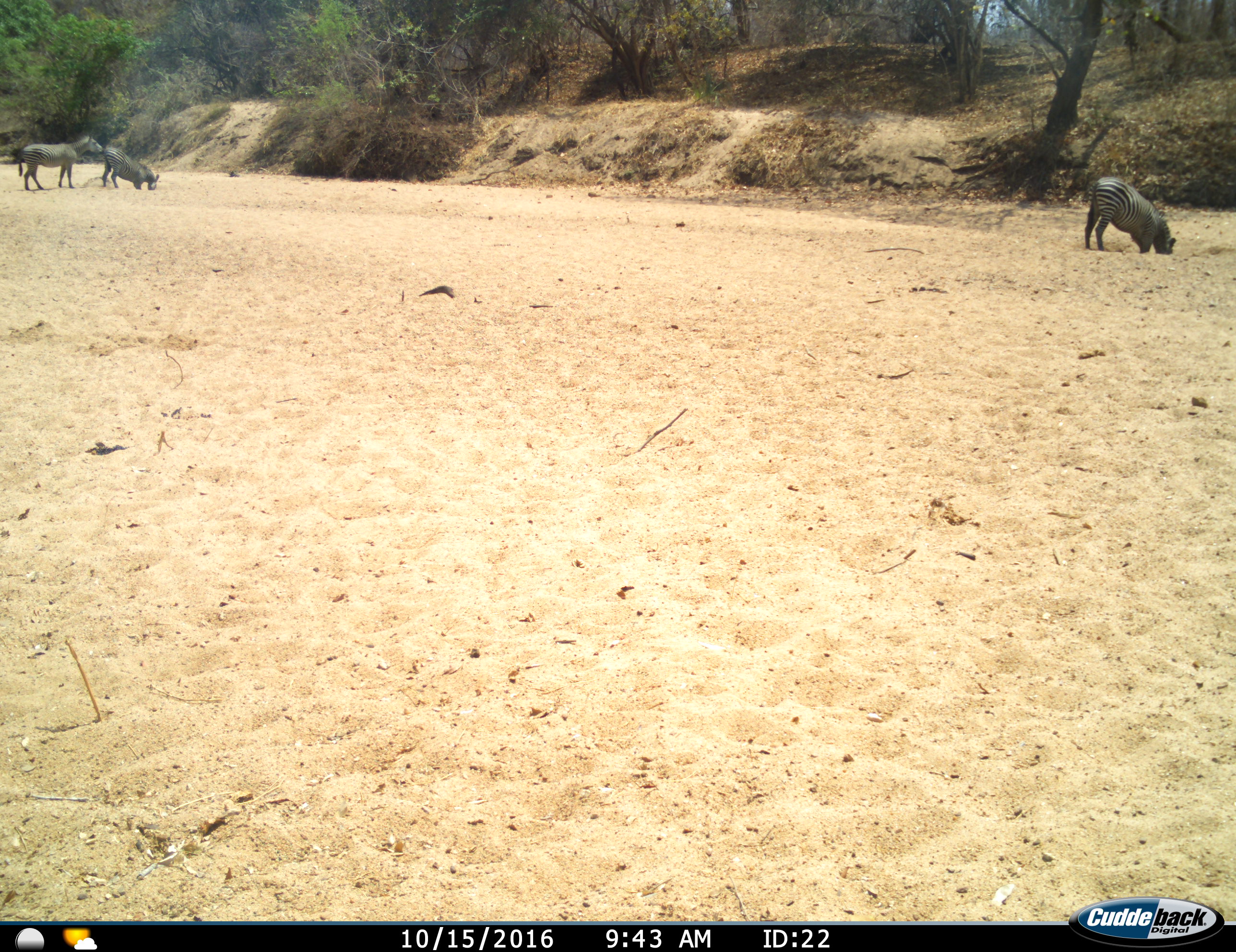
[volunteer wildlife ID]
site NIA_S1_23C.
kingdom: Animalia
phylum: Chordata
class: Mammalia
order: Perissodactyla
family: Equidae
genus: Equus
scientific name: Equus quagga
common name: plains zebra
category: zebraplains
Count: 3.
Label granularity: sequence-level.